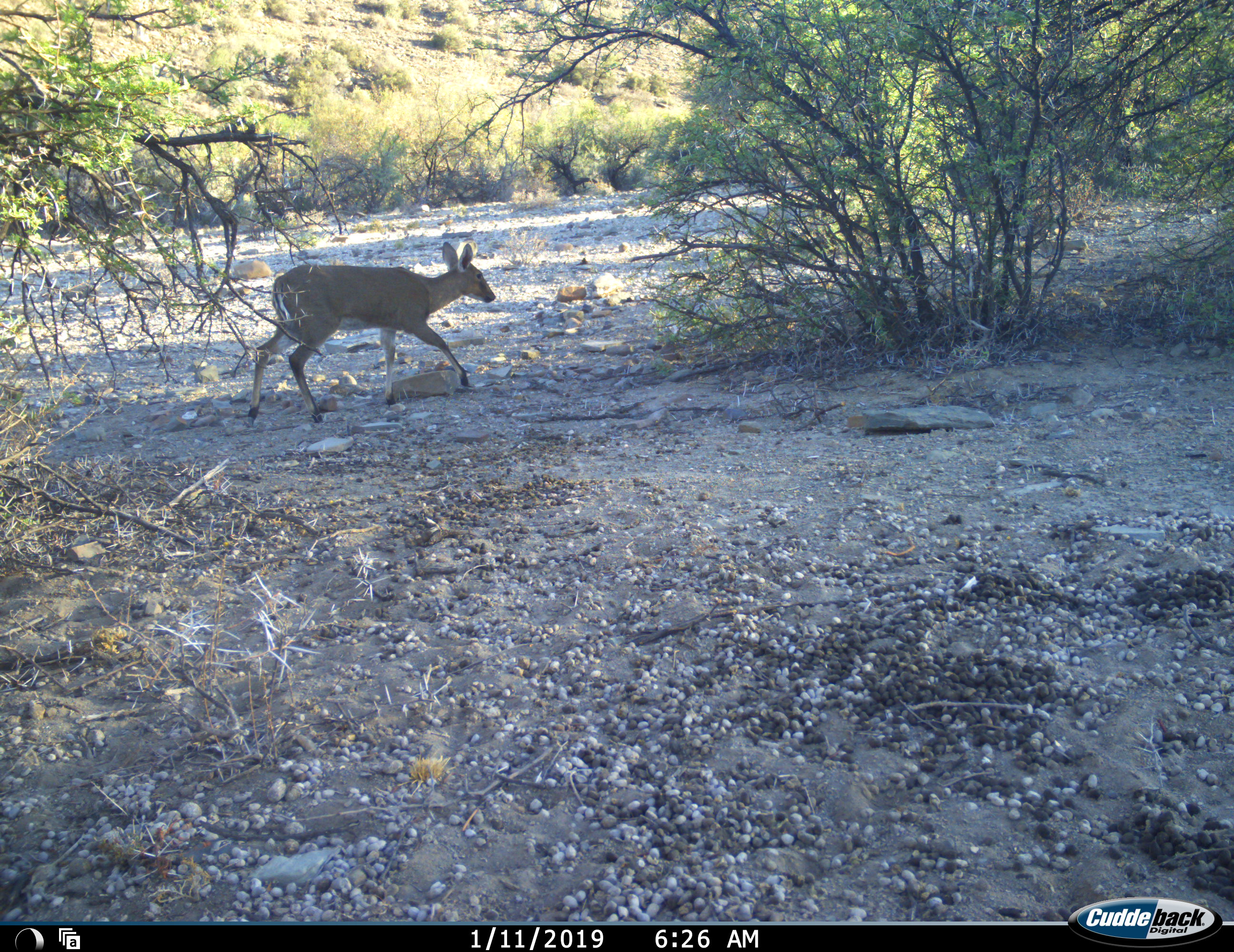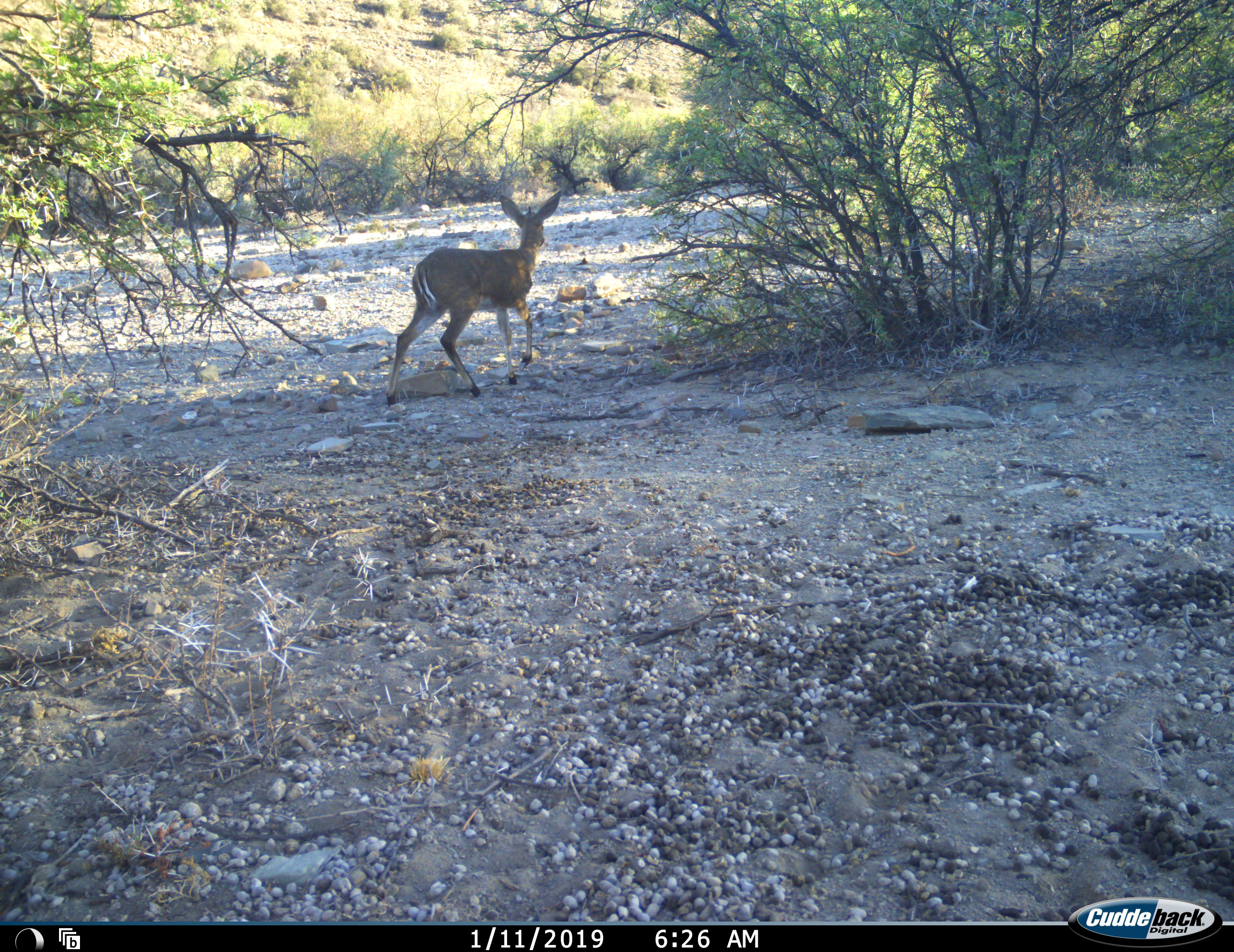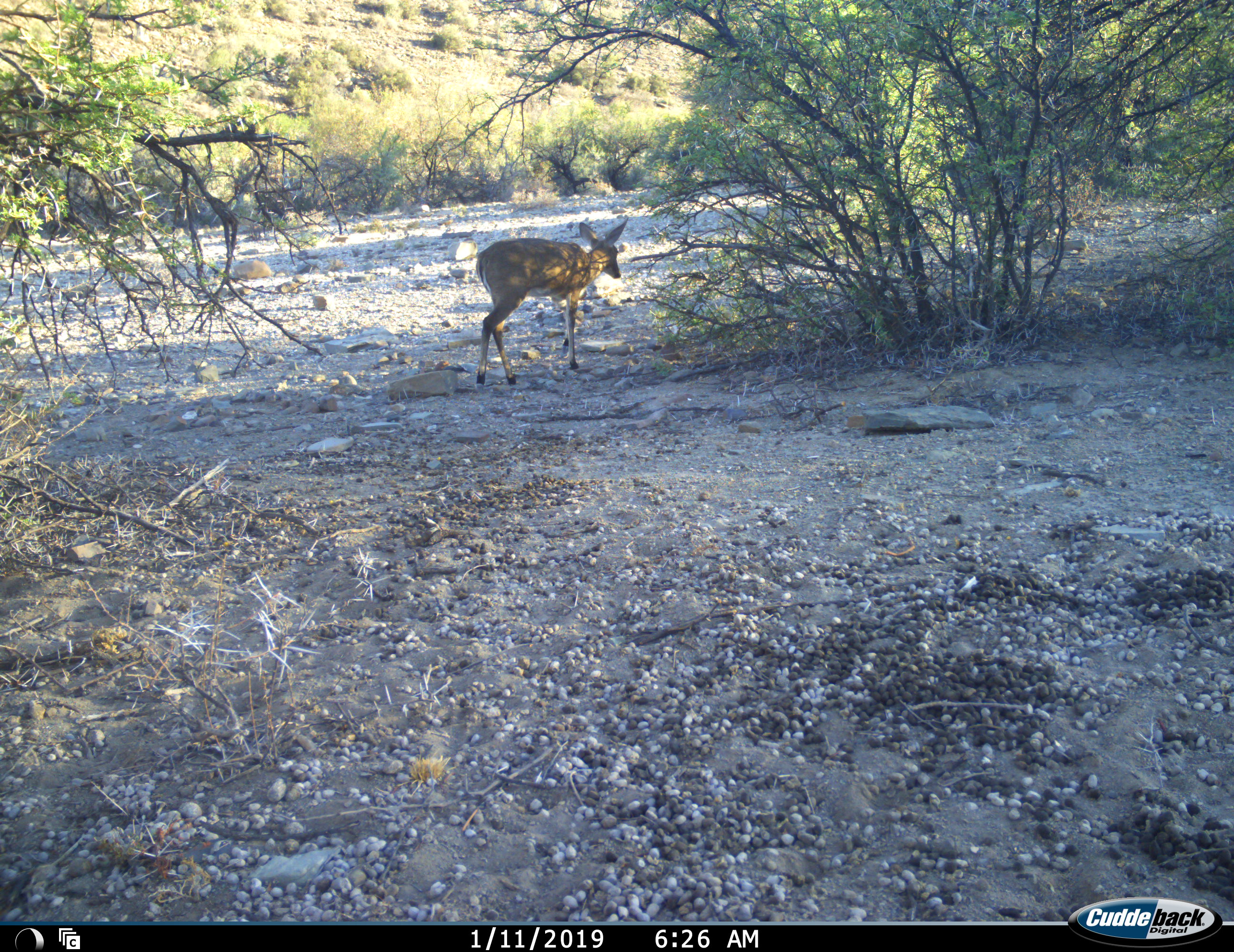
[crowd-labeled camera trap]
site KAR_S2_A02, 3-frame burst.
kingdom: Animalia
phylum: Chordata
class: Mammalia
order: Artiodactyla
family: Bovidae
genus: Sylvicapra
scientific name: Sylvicapra grimmia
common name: common duiker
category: duikercommongrey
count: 1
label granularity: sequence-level